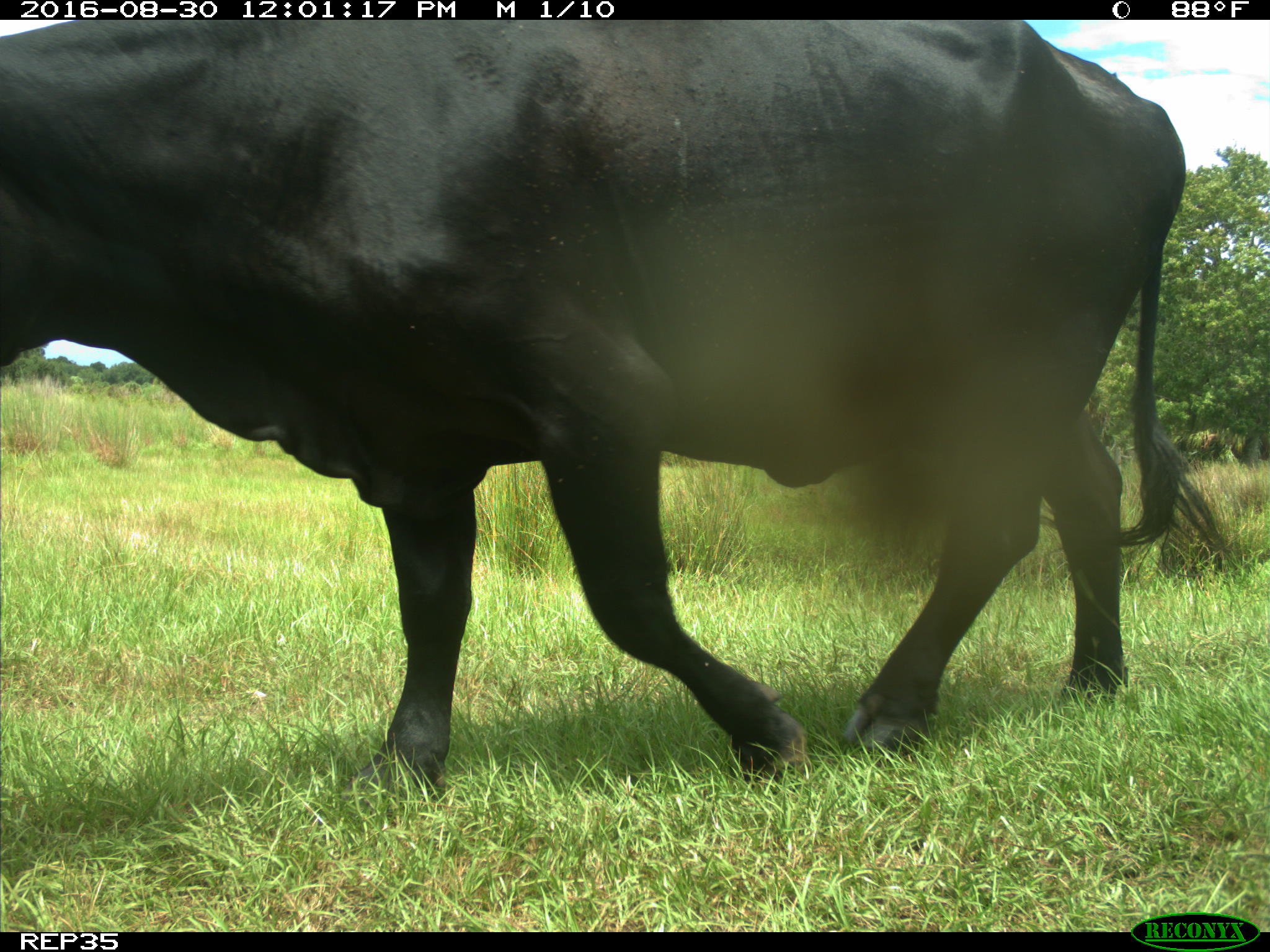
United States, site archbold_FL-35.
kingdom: Animalia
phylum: Chordata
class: Mammalia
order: Artiodactyla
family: Bovidae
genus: Bos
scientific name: Bos taurus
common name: domestic cow